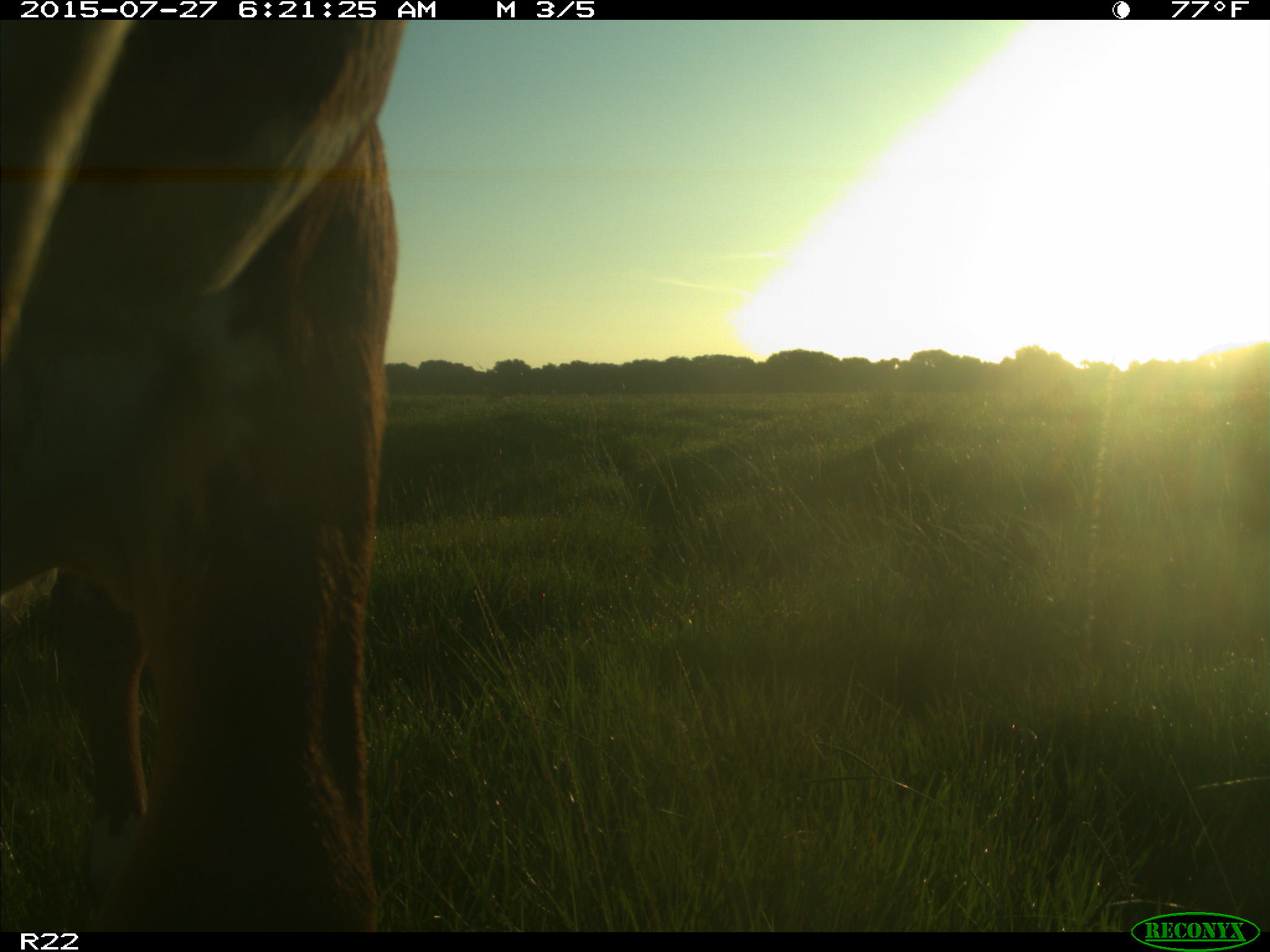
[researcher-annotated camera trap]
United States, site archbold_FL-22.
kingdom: Animalia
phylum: Chordata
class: Mammalia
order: Artiodactyla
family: Bovidae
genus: Bos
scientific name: Bos taurus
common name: domestic cow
Bos taurus (domestic cow).